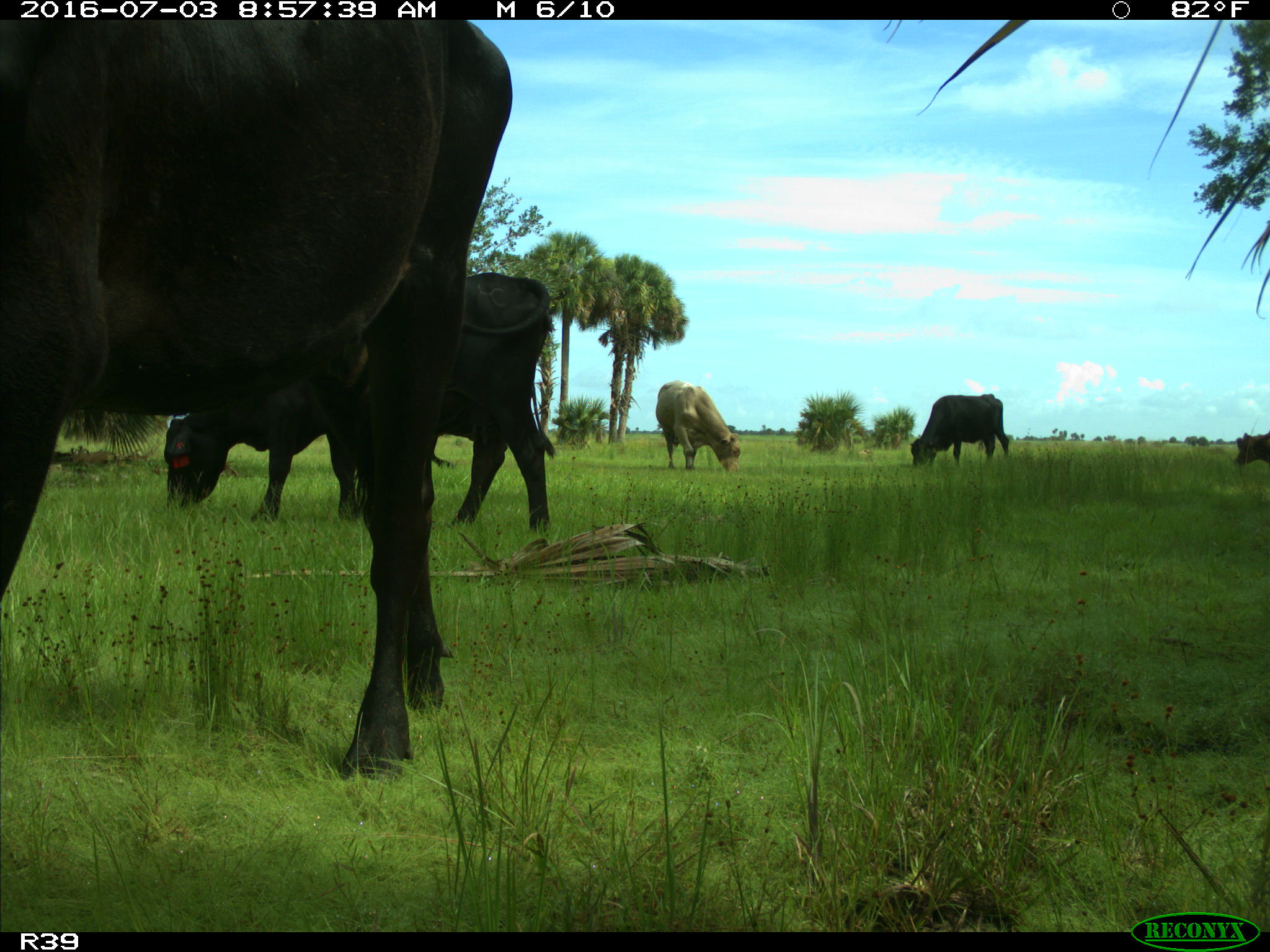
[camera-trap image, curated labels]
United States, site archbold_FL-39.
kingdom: Animalia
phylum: Chordata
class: Mammalia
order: Artiodactyla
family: Bovidae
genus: Bos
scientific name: Bos taurus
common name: domestic cow